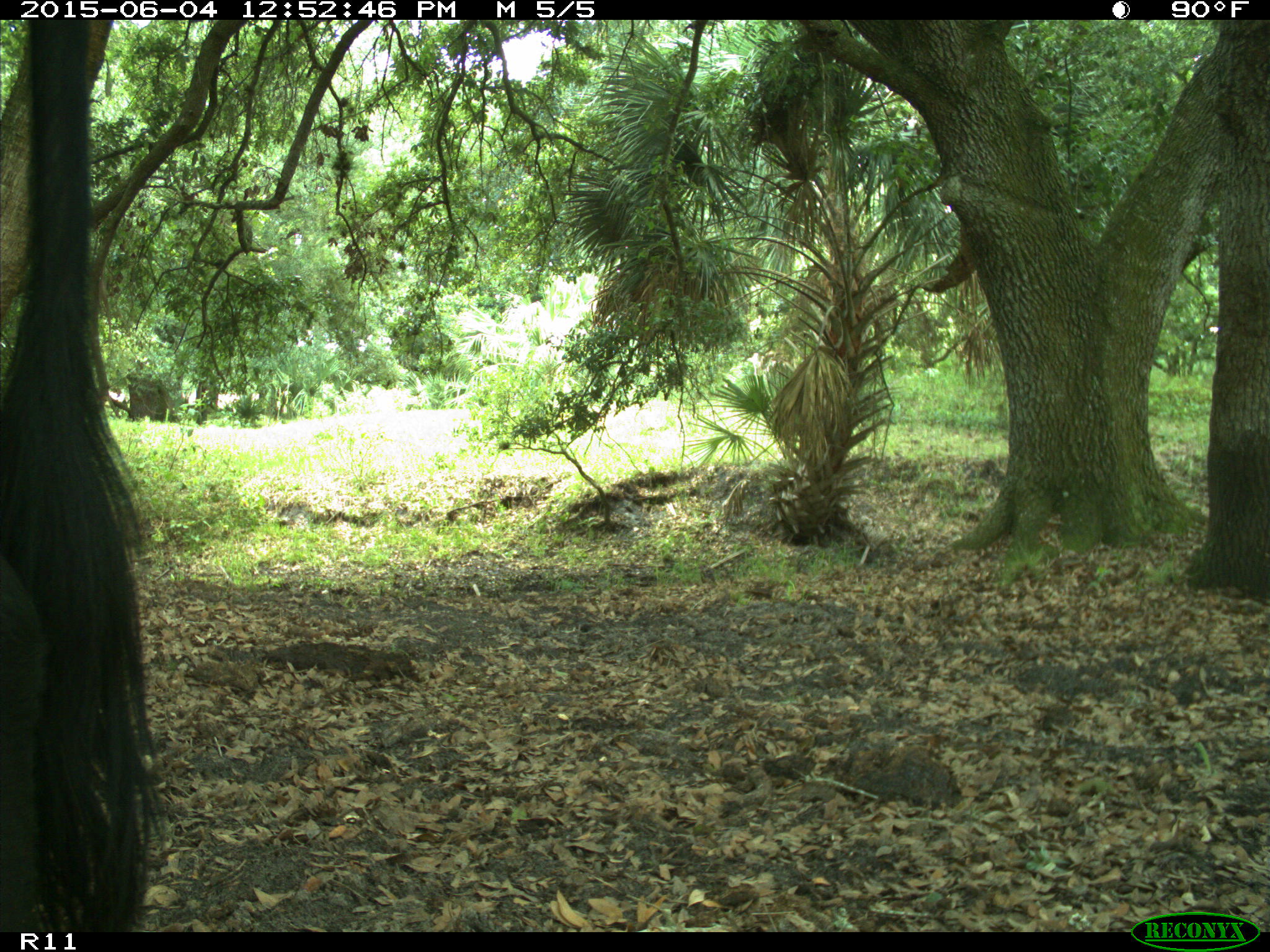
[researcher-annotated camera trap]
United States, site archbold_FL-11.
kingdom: Animalia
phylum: Chordata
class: Mammalia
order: Artiodactyla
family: Bovidae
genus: Bos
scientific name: Bos taurus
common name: domestic cow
Bos taurus (domestic cow).